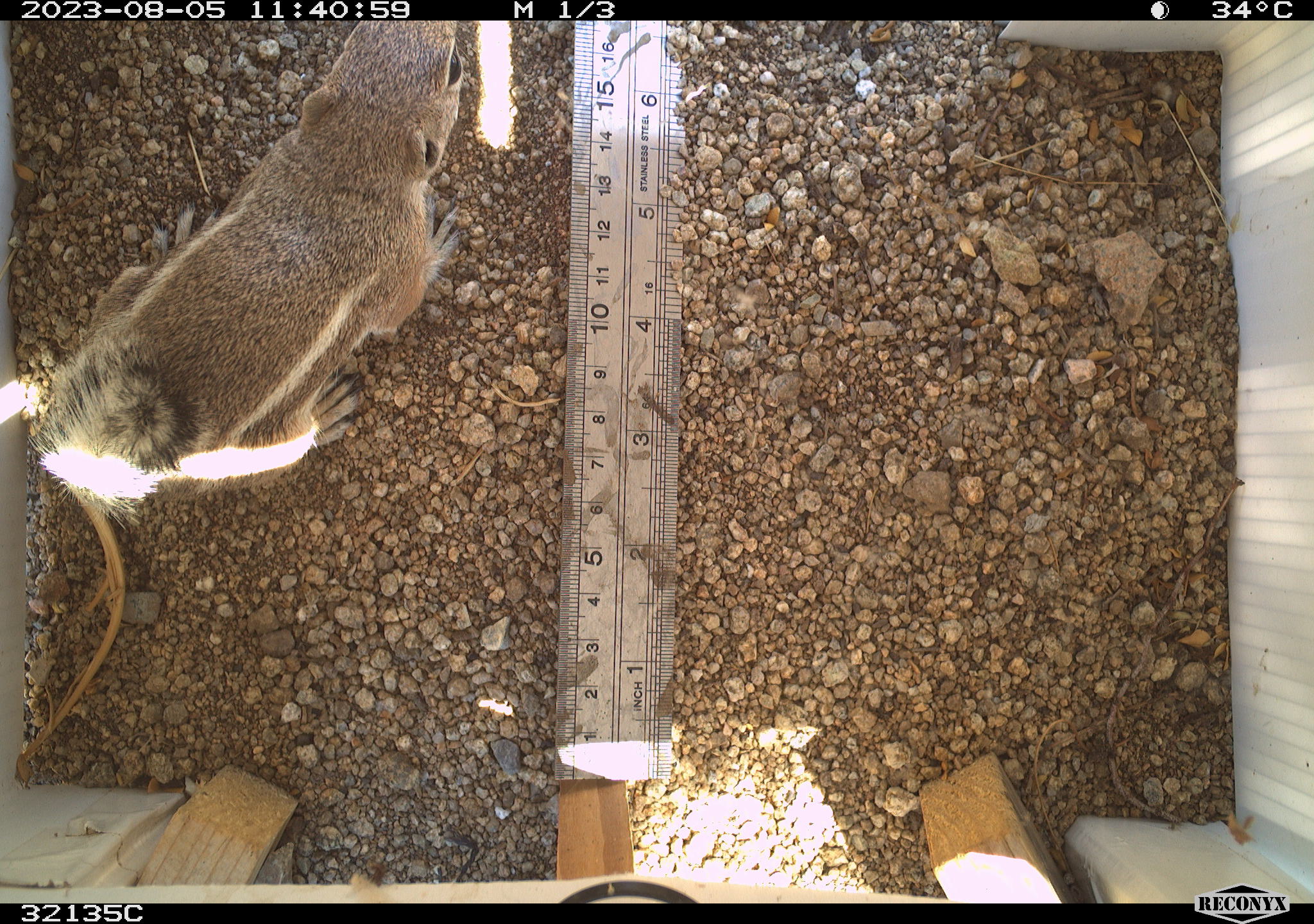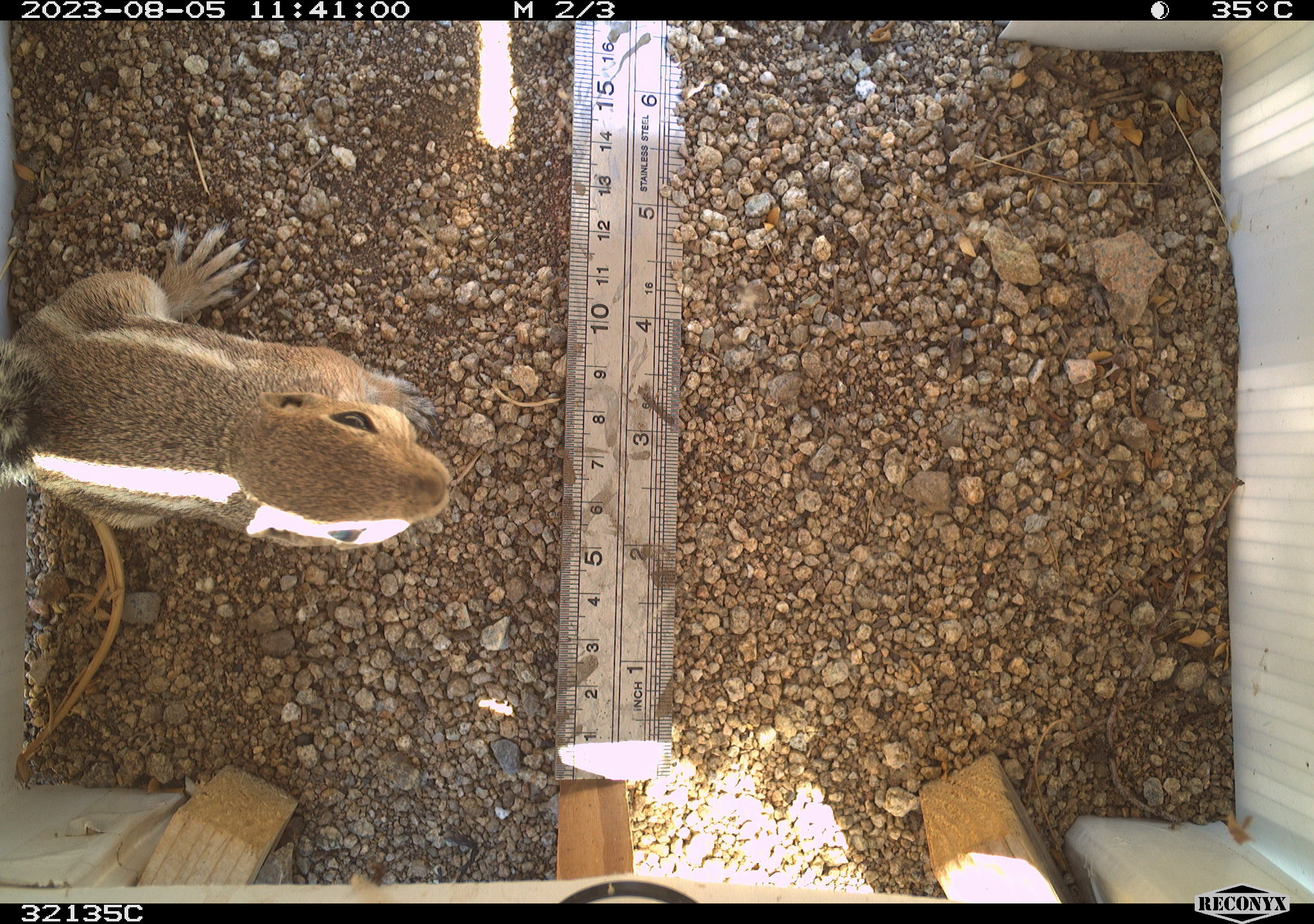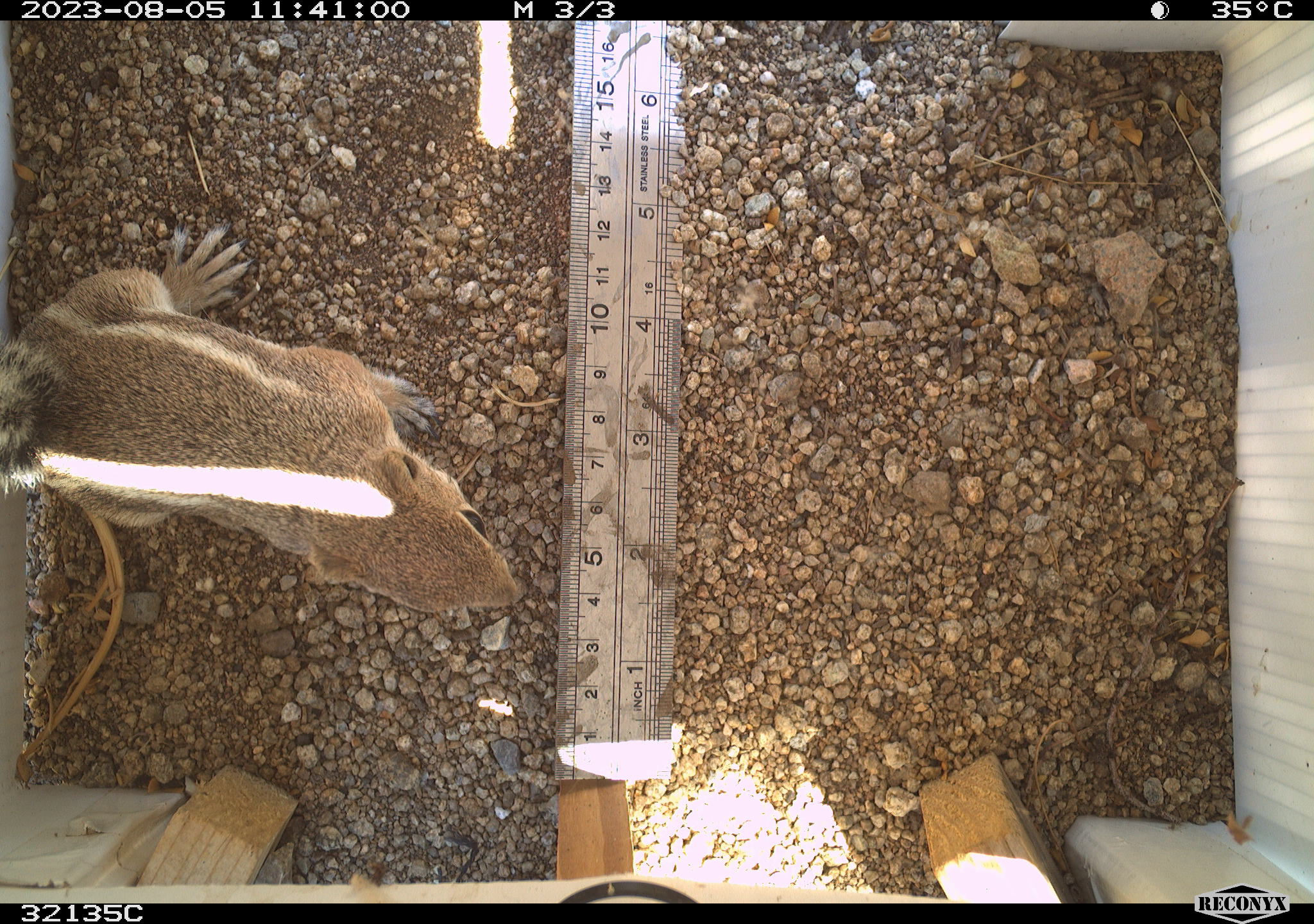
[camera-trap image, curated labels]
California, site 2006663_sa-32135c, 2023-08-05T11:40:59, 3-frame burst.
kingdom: Animalia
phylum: Chordata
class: Mammalia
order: Rodentia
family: Sciuridae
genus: Ammospermophilus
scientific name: Ammospermophilus leucurus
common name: white-tailed antelope squirrel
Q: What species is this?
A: White-tailed antelope squirrel (Ammospermophilus leucurus).